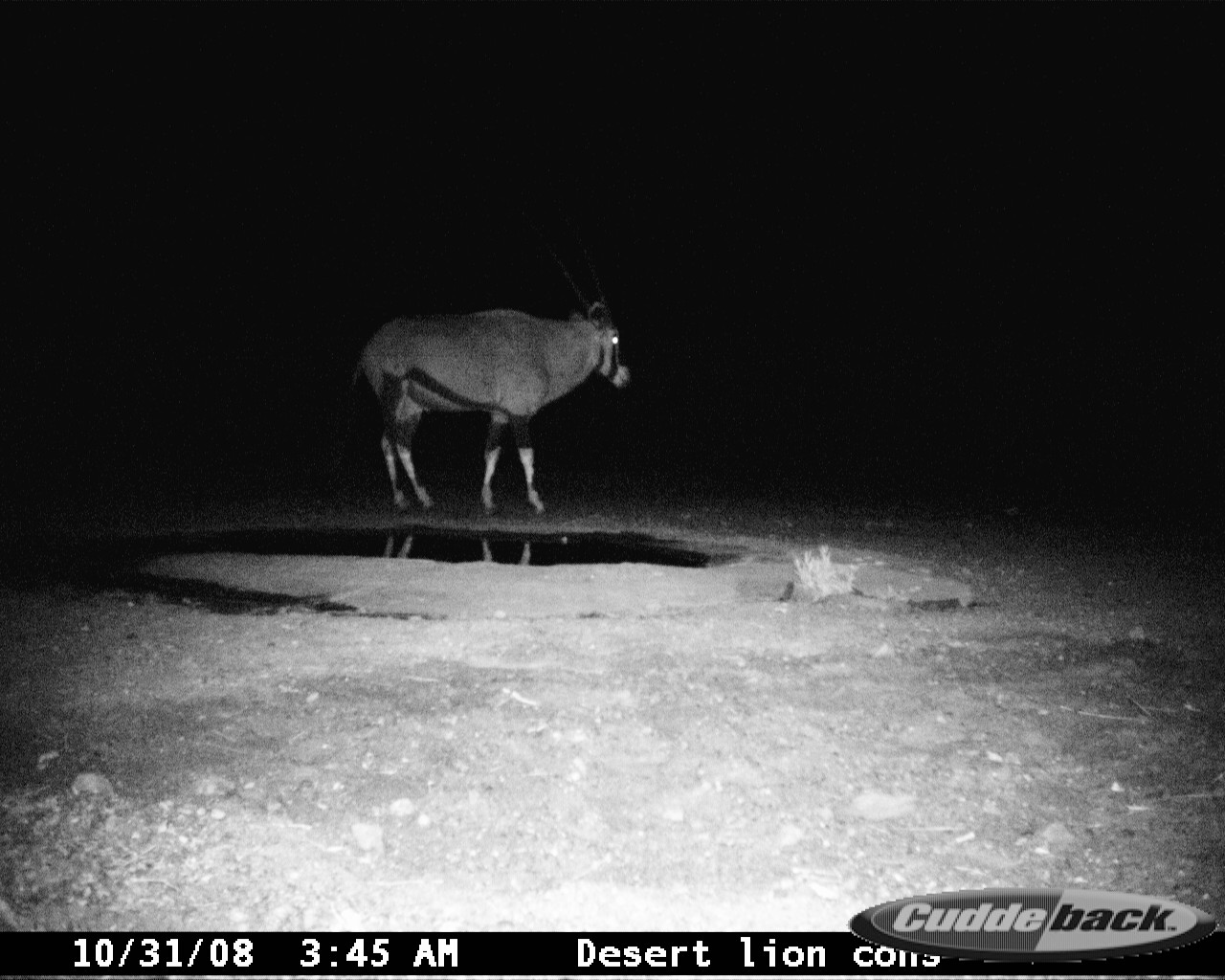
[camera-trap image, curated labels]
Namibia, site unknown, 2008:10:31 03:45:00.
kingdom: Animalia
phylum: Chordata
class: Mammalia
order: Artiodactyla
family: Bovidae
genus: Oryx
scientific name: Oryx gazella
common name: gemsbok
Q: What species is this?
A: Oryx gazella (gemsbok).